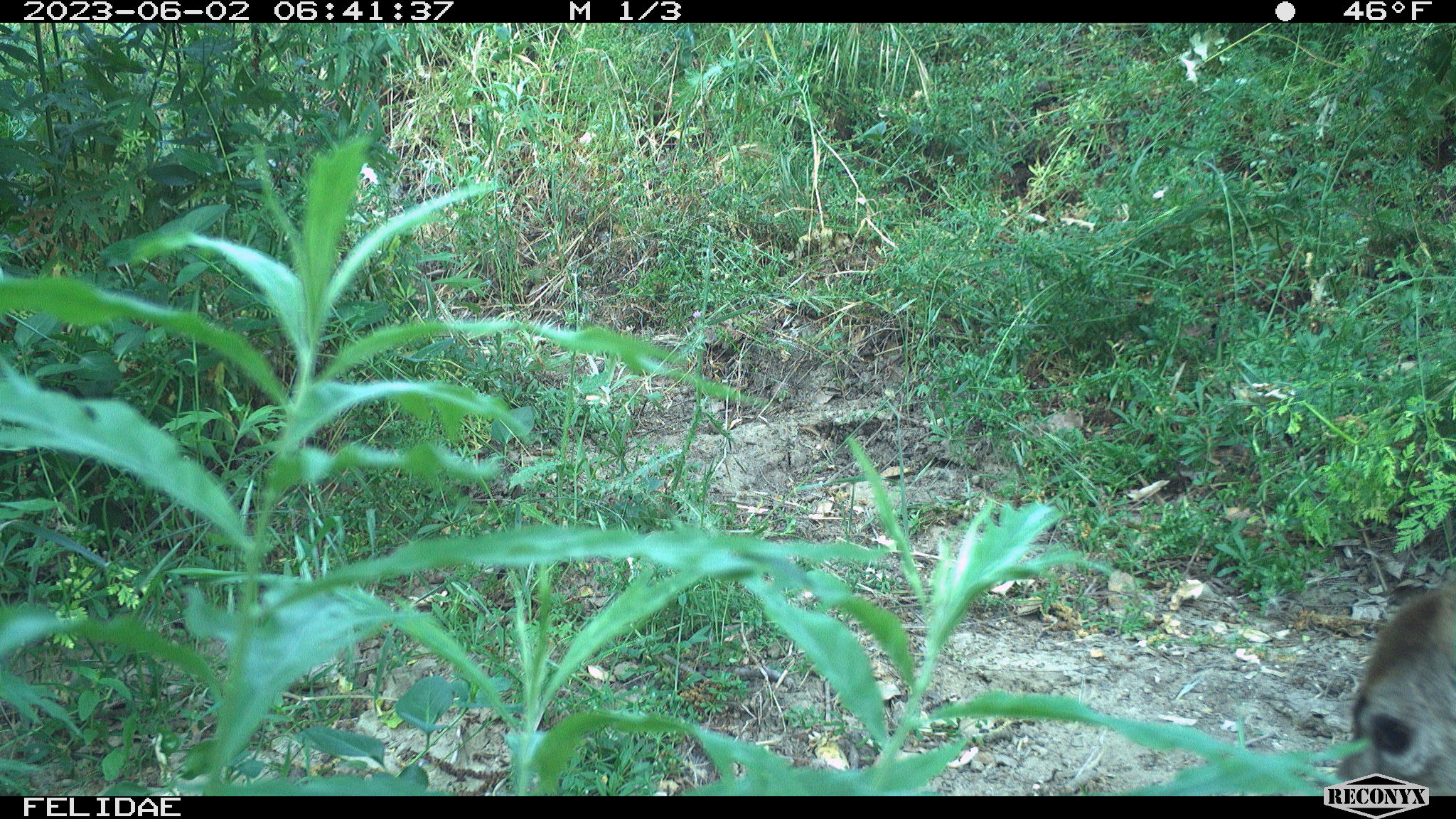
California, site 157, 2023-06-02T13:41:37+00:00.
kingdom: Animalia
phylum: Chordata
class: Mammalia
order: Artiodactyla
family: Cervidae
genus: Odocoileus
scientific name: Odocoileus hemionus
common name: mule deer